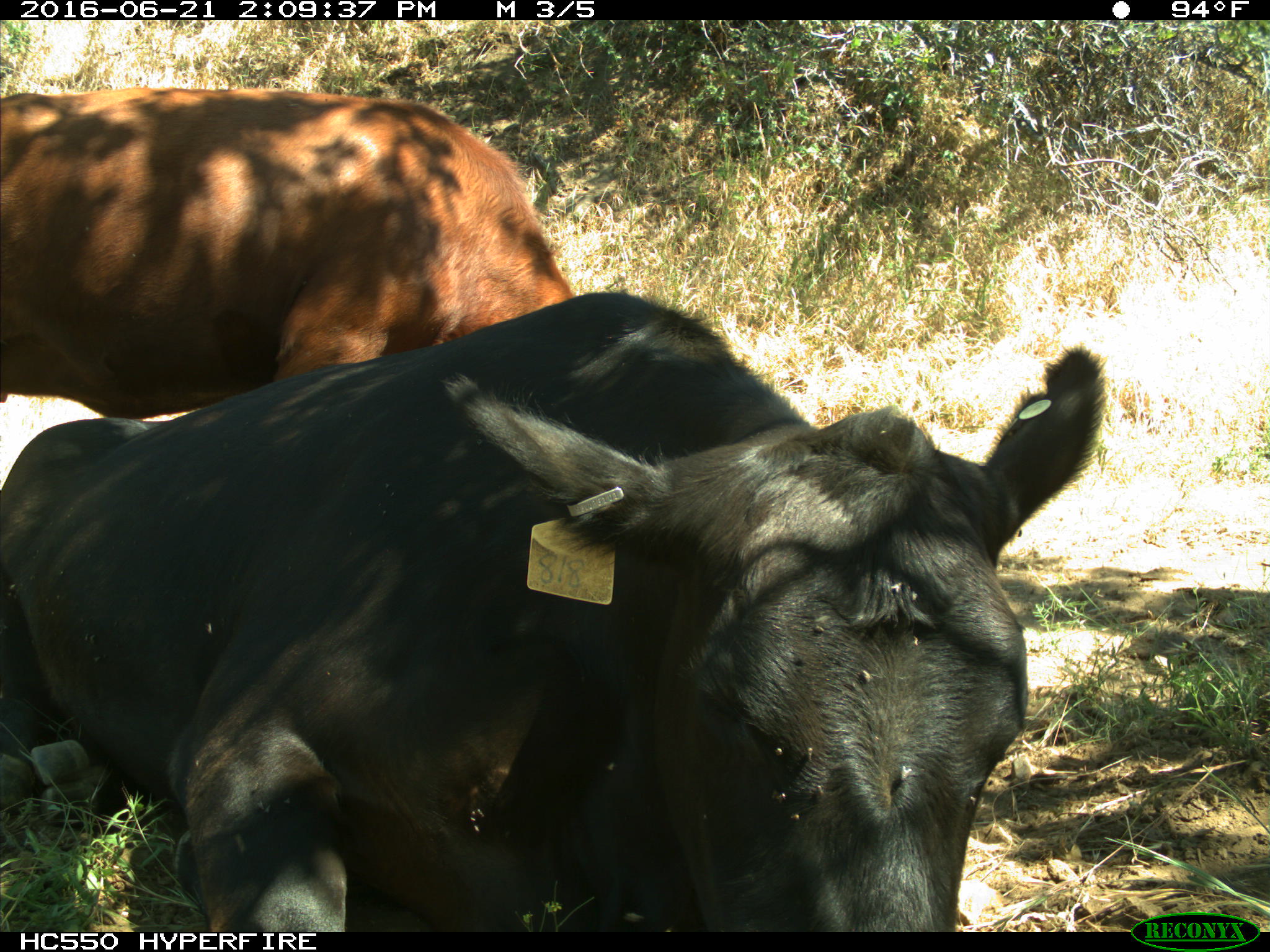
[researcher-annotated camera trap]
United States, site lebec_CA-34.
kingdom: Animalia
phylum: Chordata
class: Mammalia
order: Artiodactyla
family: Bovidae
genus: Bos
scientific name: Bos taurus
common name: domestic cow